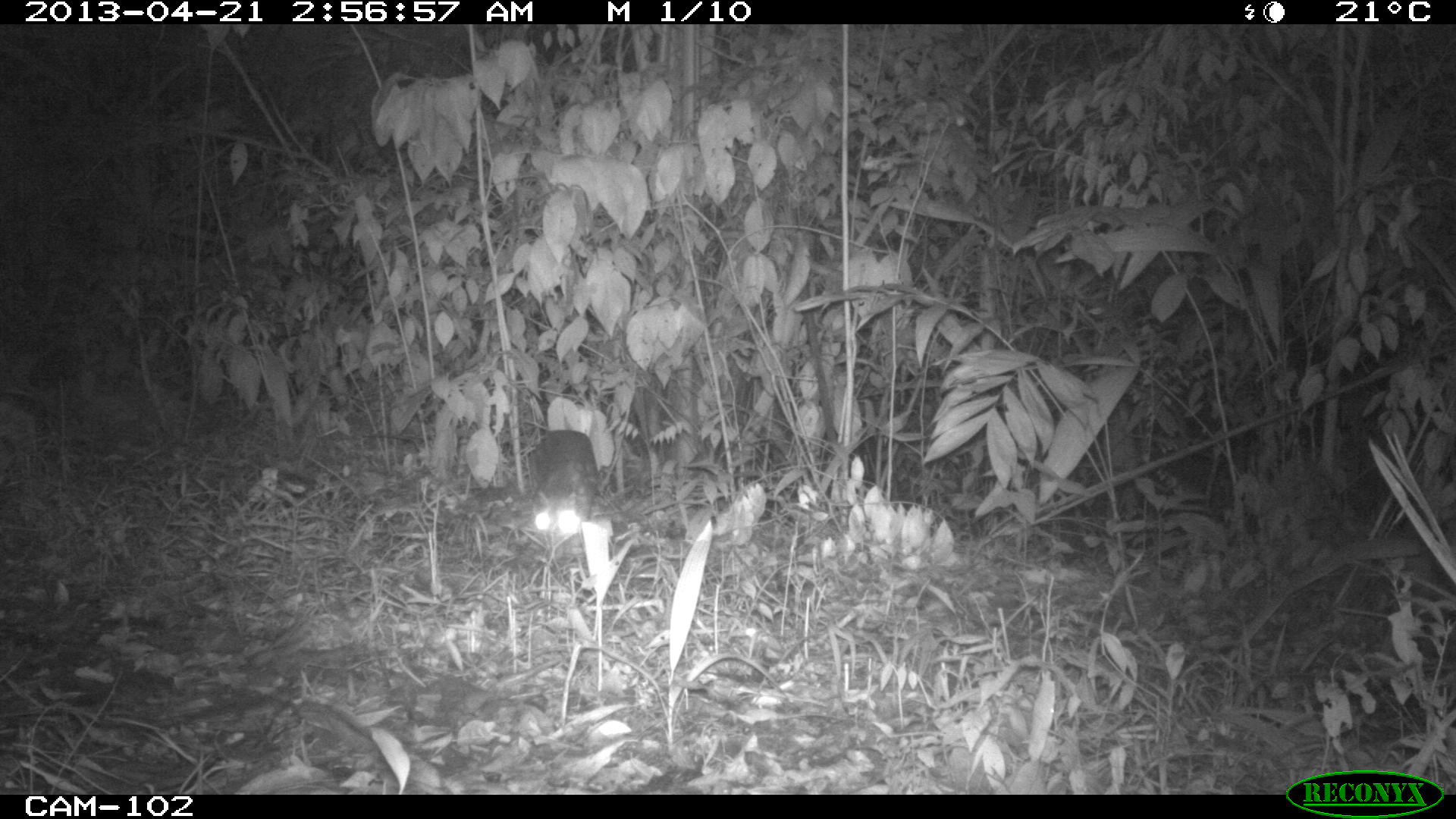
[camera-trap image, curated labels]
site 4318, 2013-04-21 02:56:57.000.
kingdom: Animalia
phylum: Chordata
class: Mammalia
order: Rodentia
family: Cuniculidae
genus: Cuniculus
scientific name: Cuniculus paca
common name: lowland paca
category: agouti paca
Agouti paca (lowland paca) (Cuniculus paca), count 1.